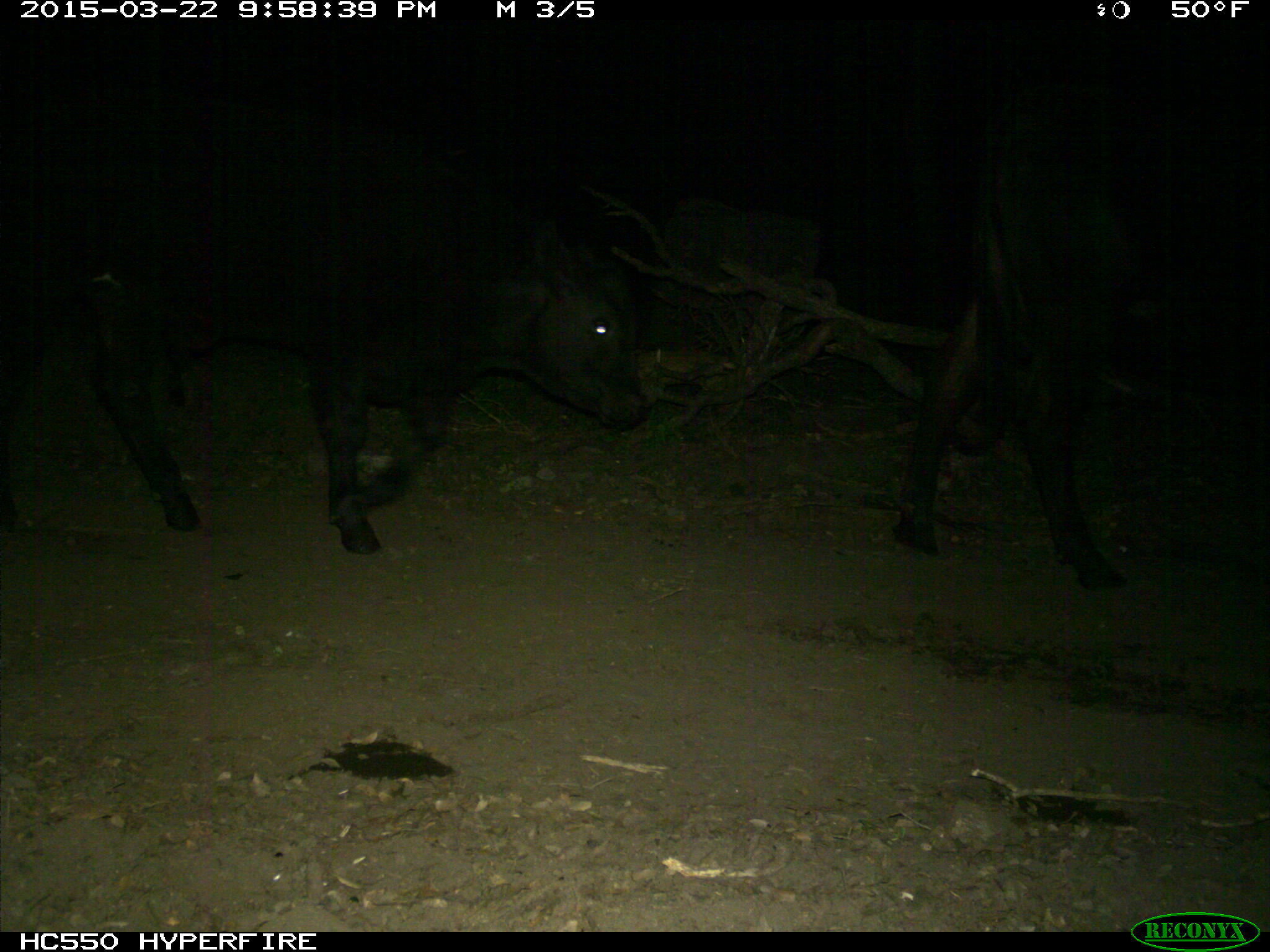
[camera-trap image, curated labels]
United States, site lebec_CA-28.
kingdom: Animalia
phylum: Chordata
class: Mammalia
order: Artiodactyla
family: Bovidae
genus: Bos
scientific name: Bos taurus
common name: domestic cow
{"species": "Bos taurus (domestic cow)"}